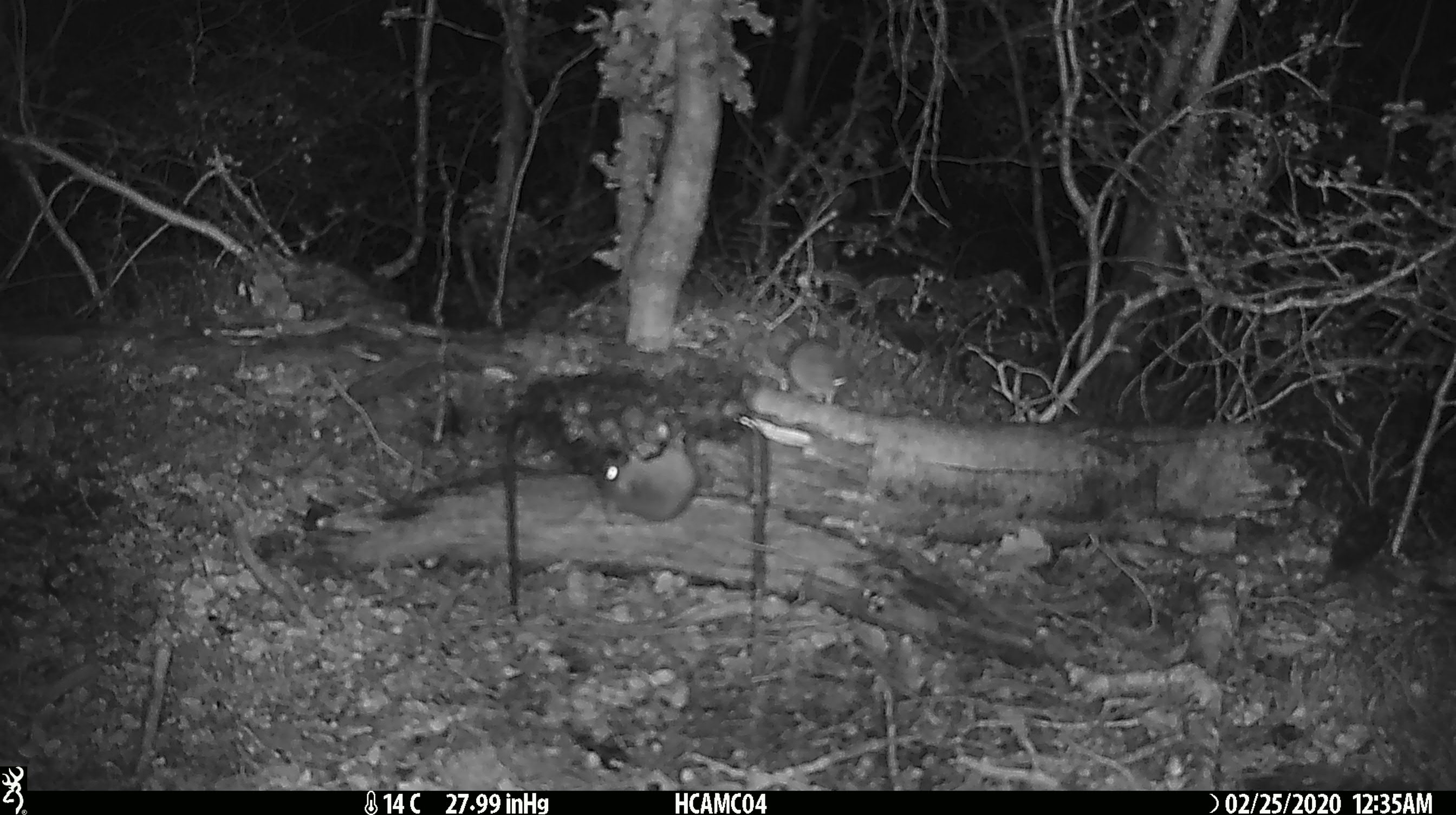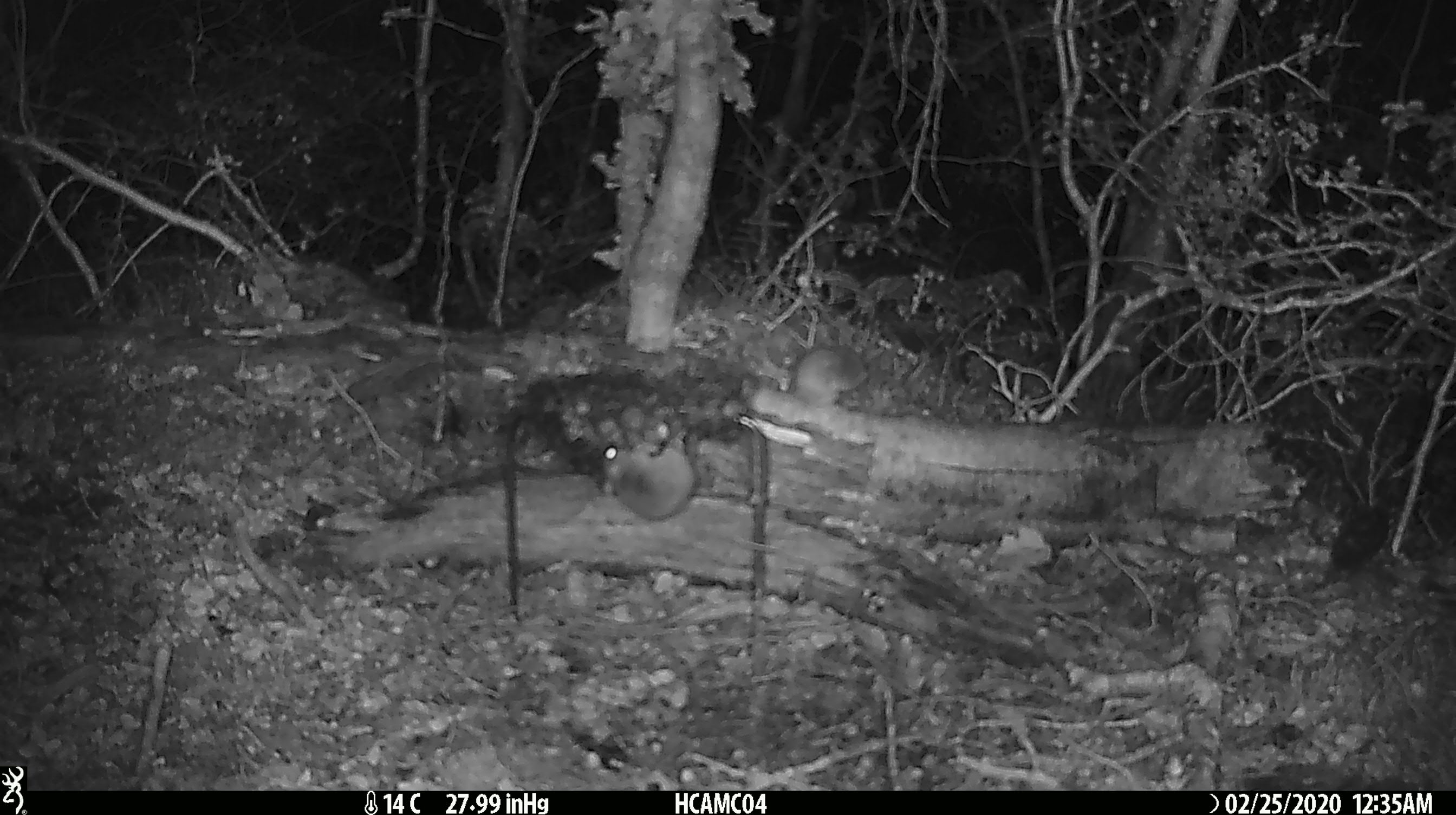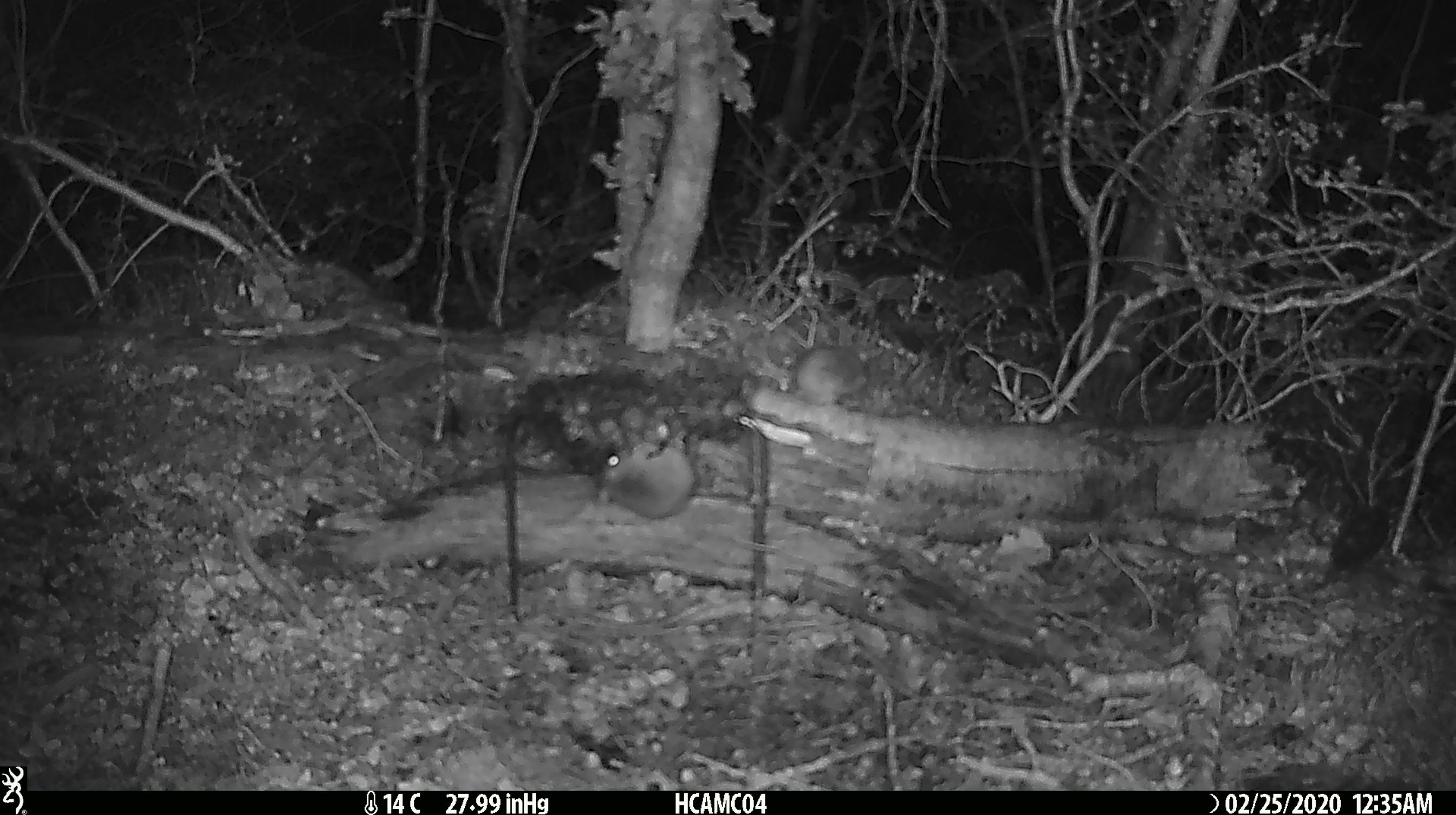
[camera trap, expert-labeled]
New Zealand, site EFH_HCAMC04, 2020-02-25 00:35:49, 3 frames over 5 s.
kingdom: Animalia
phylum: Chordata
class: Mammalia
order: Rodentia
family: Muridae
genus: Mus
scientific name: Mus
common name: mouse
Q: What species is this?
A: Mouse (Mus).